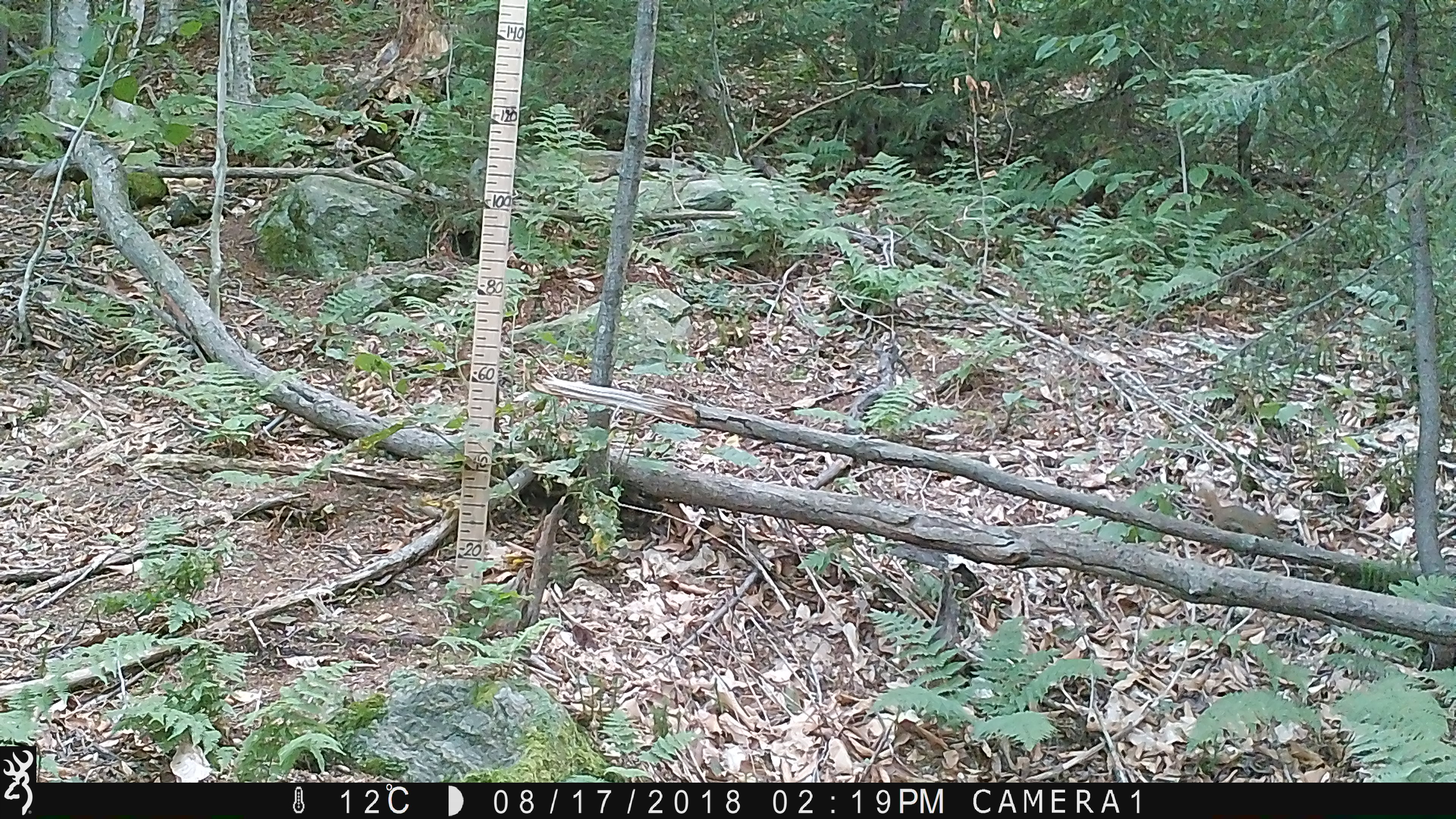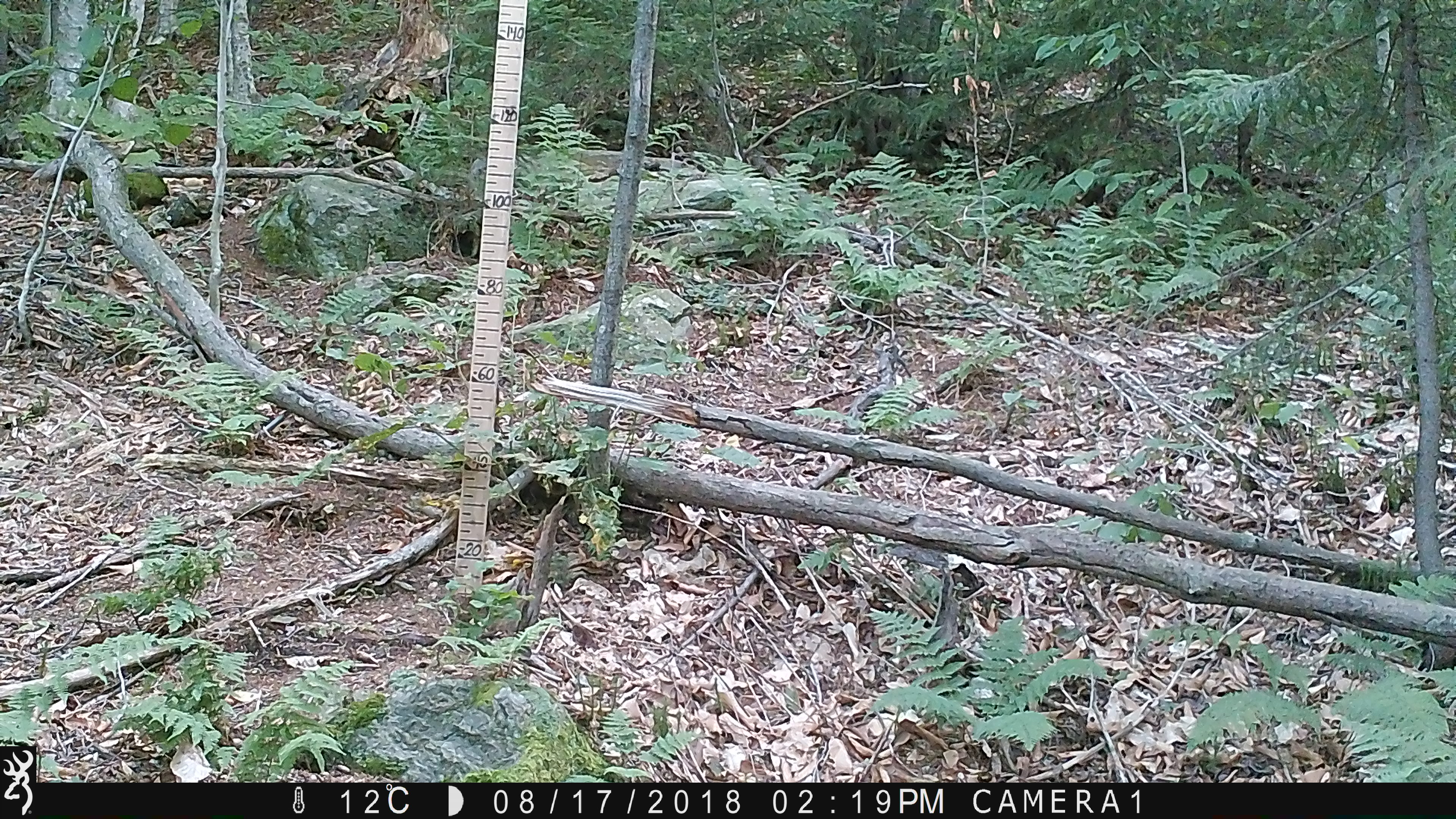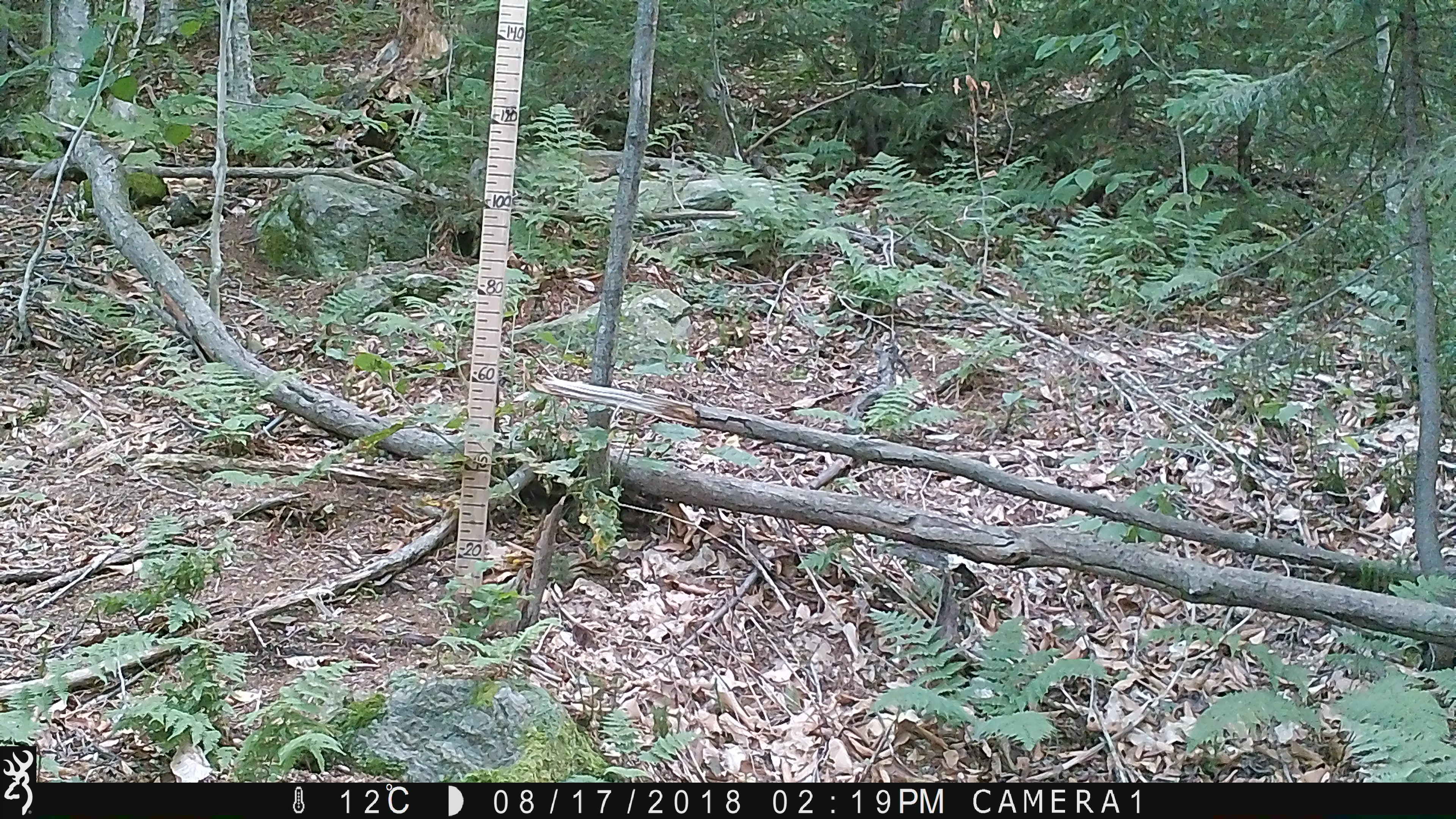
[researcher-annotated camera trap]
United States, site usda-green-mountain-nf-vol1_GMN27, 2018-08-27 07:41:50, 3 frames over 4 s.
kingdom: Animalia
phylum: Chordata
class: Mammalia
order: Rodentia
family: Sciuridae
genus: Tamiasciurus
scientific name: Tamiasciurus hudsonicus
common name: red squirrel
Red squirrel (Tamiasciurus hudsonicus).